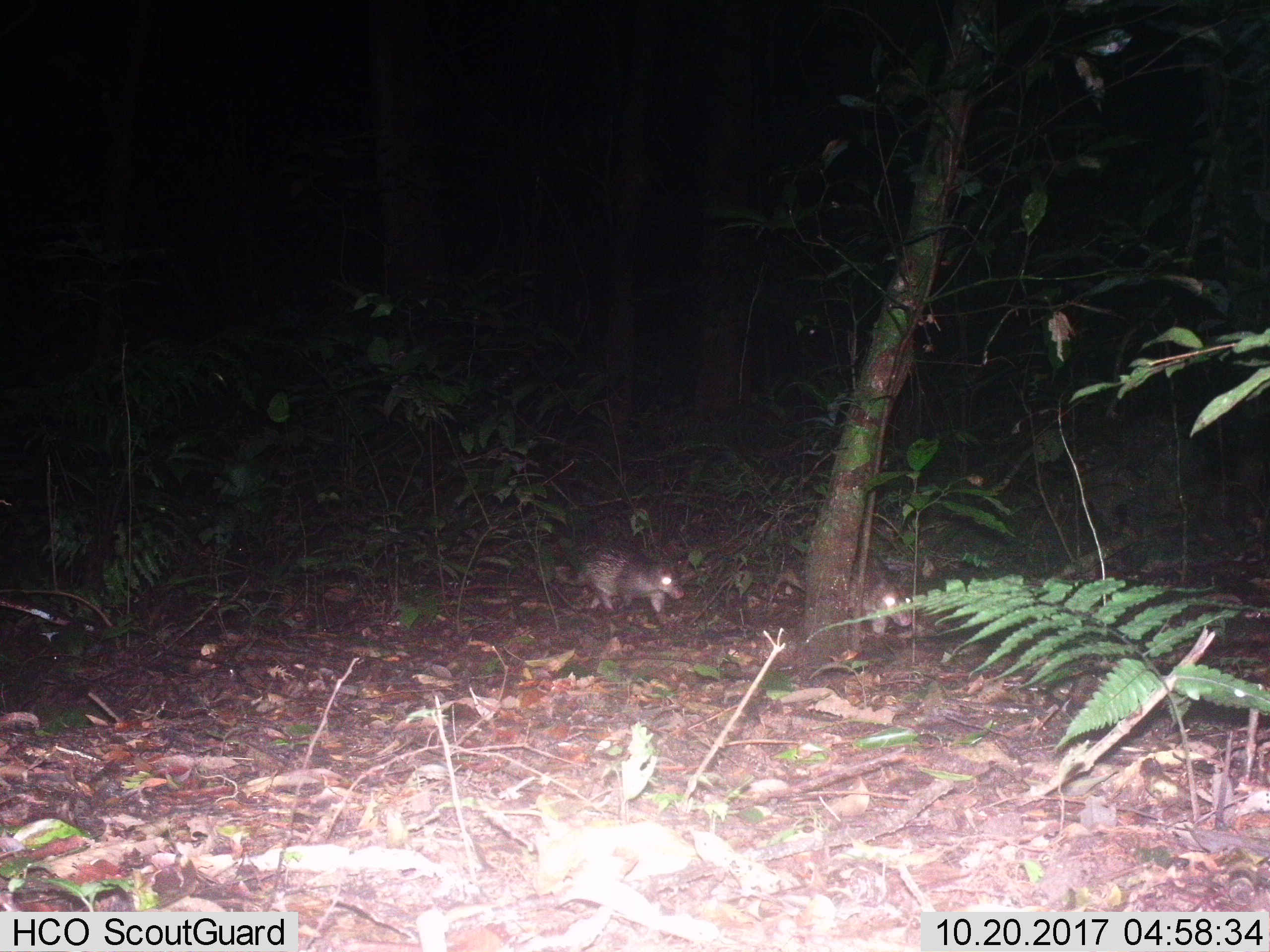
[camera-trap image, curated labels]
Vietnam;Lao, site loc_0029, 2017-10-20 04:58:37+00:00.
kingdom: Animalia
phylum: Chordata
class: Mammalia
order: Rodentia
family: Hystricidae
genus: Atherurus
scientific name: Atherurus macrourus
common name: asiatic brush-tailed porcupine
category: asiatic brush tailed porcupine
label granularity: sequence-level